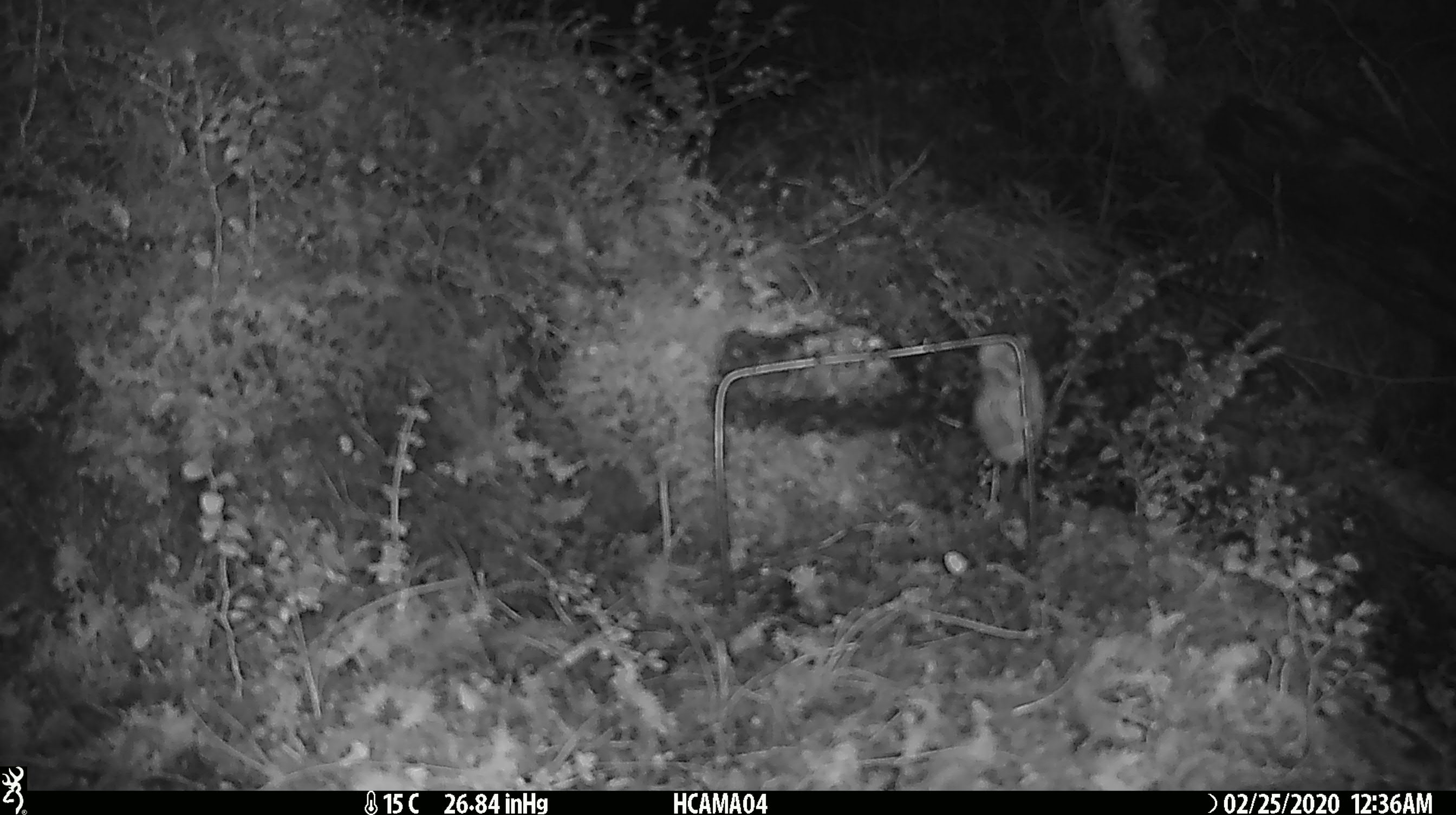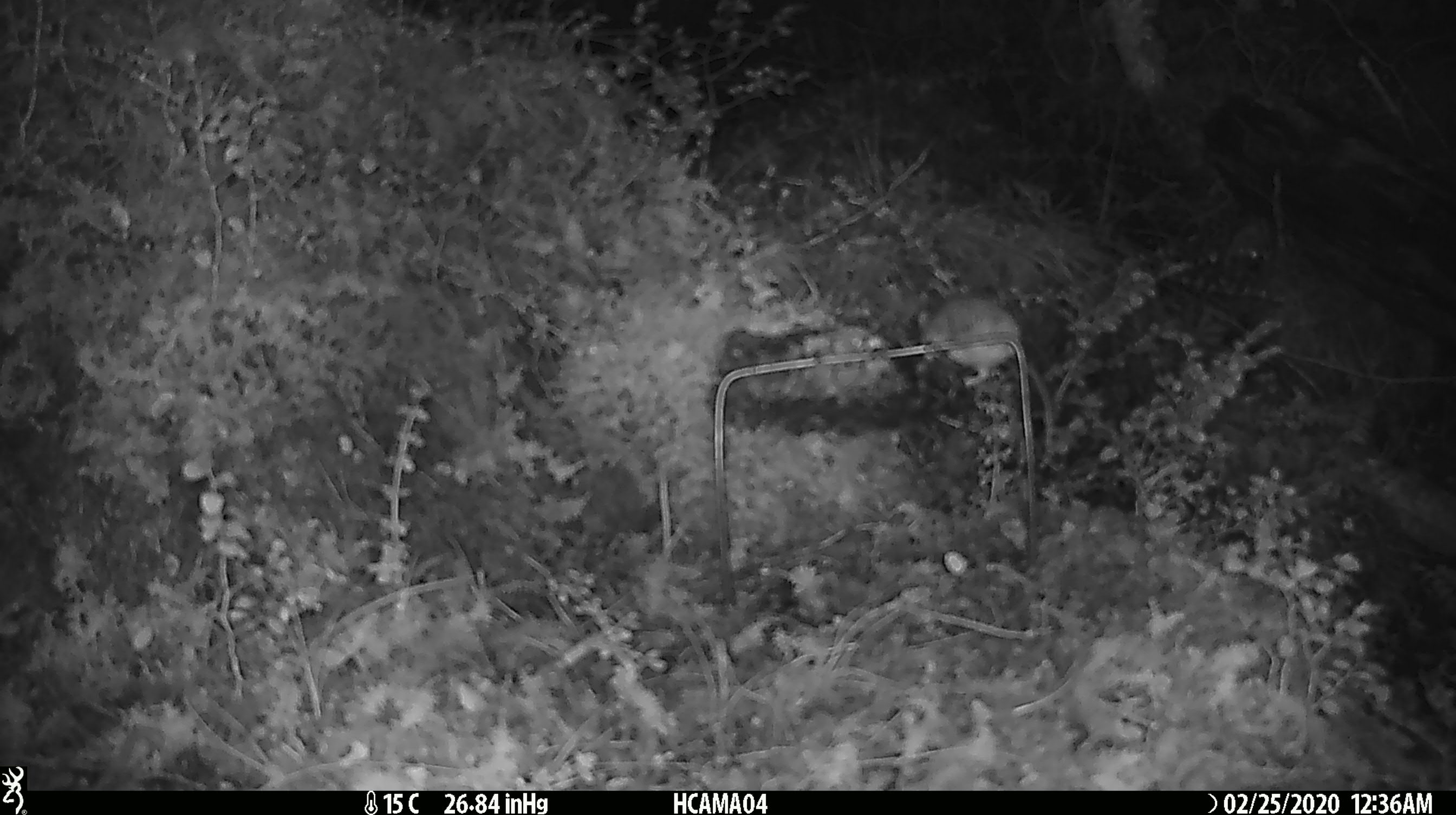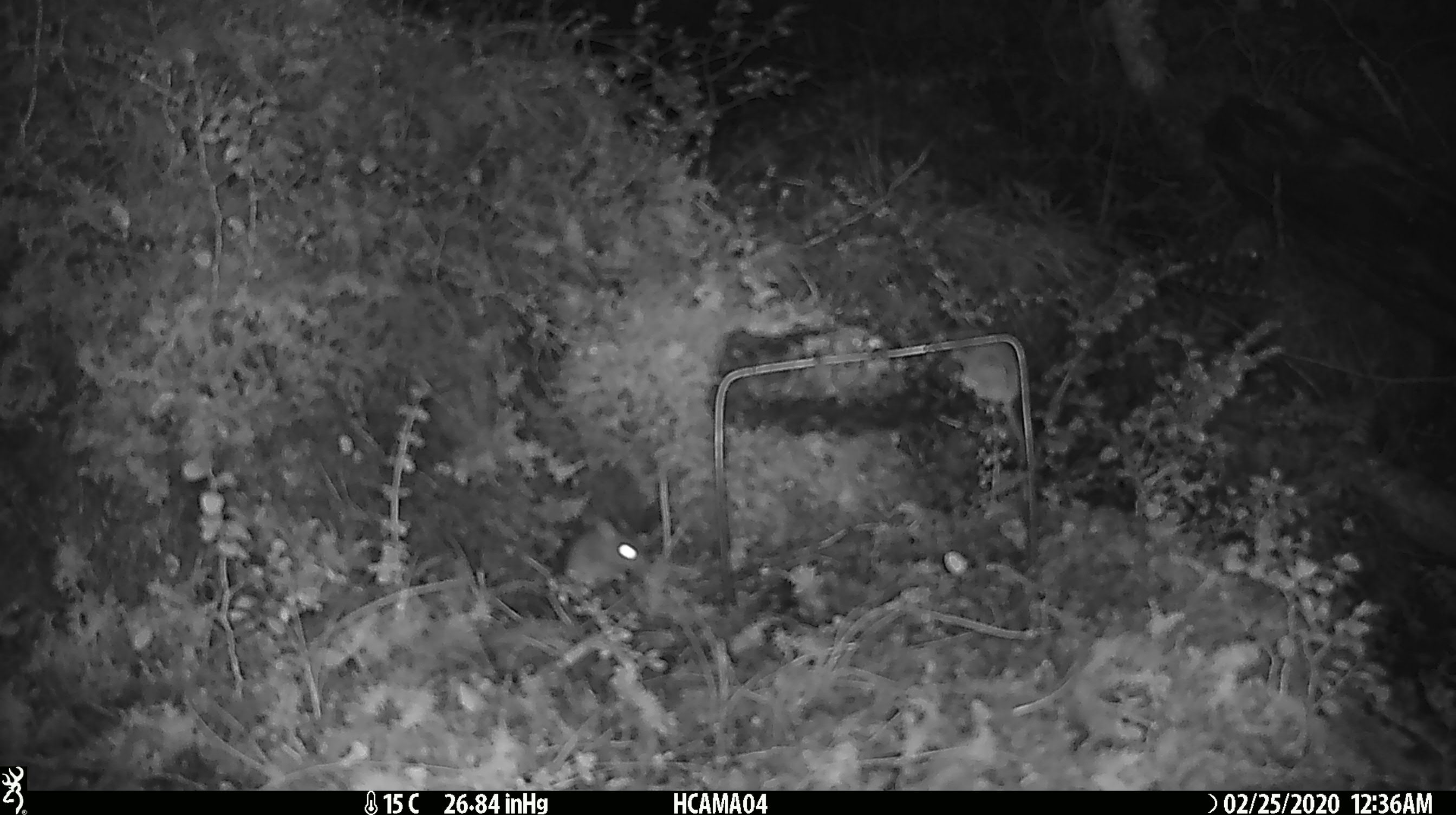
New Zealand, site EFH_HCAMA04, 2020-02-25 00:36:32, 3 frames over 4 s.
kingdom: Animalia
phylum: Chordata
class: Mammalia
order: Rodentia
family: Muridae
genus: Mus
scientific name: Mus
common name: mouse